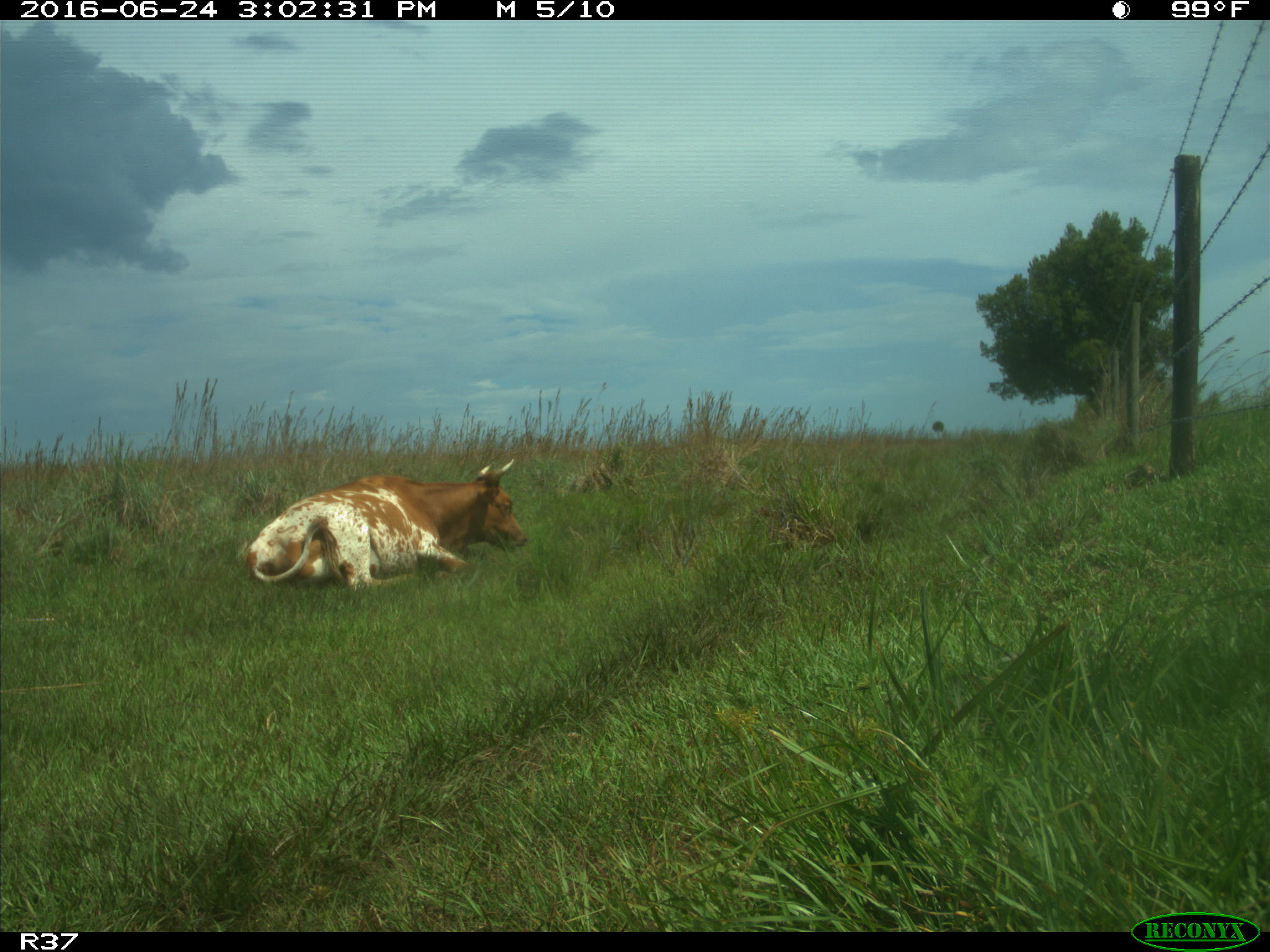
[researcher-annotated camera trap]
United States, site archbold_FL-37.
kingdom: Animalia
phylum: Chordata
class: Mammalia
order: Artiodactyla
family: Bovidae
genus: Bos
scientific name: Bos taurus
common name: domestic cow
Bos taurus (domestic cow).